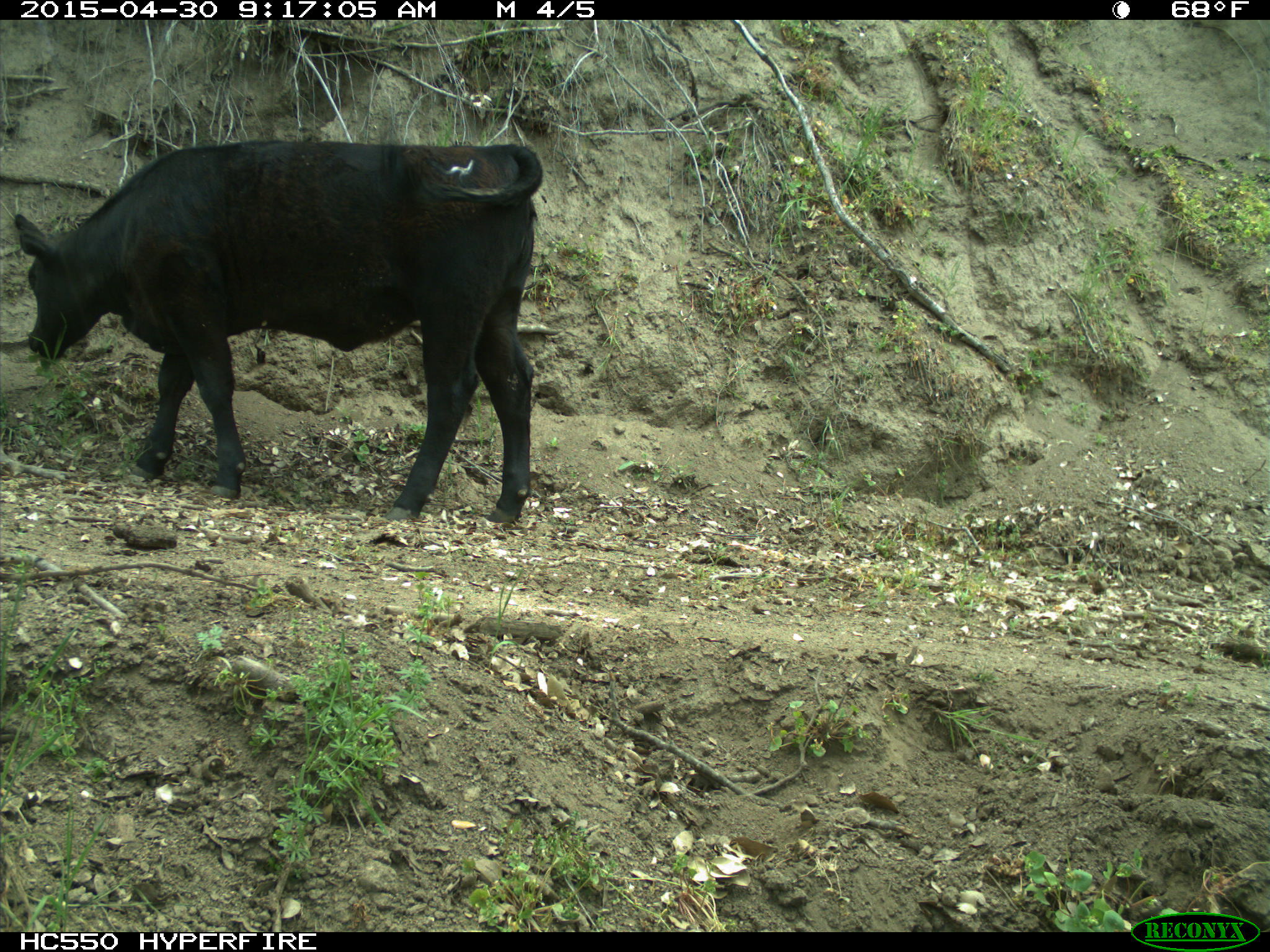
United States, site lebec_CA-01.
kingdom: Animalia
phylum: Chordata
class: Mammalia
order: Artiodactyla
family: Bovidae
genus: Bos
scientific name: Bos taurus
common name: domestic cow